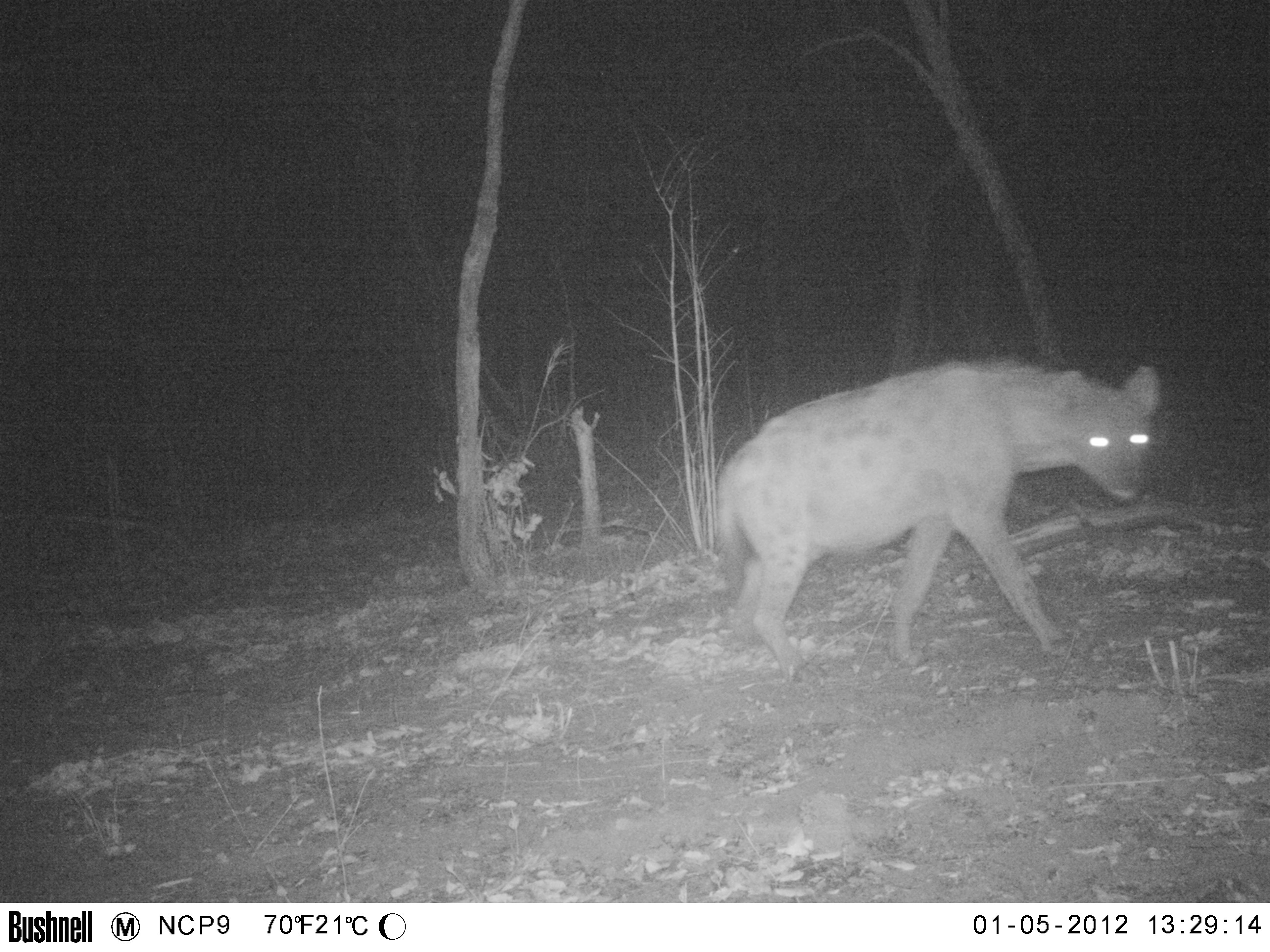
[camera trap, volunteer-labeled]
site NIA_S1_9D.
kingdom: Animalia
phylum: Chordata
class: Mammalia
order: Carnivora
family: Hyaenidae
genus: Crocuta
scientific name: Crocuta crocuta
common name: spotted hyena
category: hyenaspotted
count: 1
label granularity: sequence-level